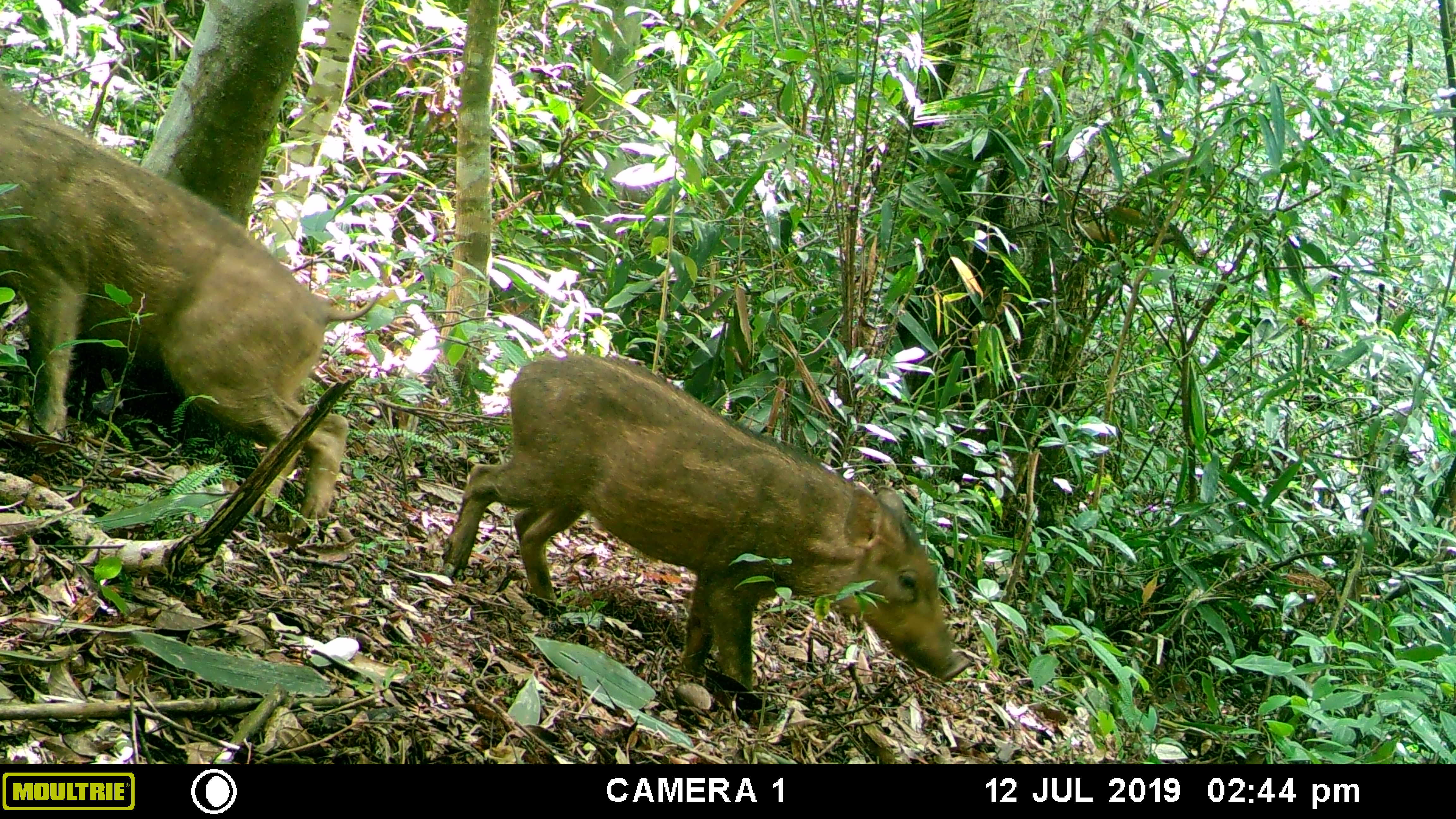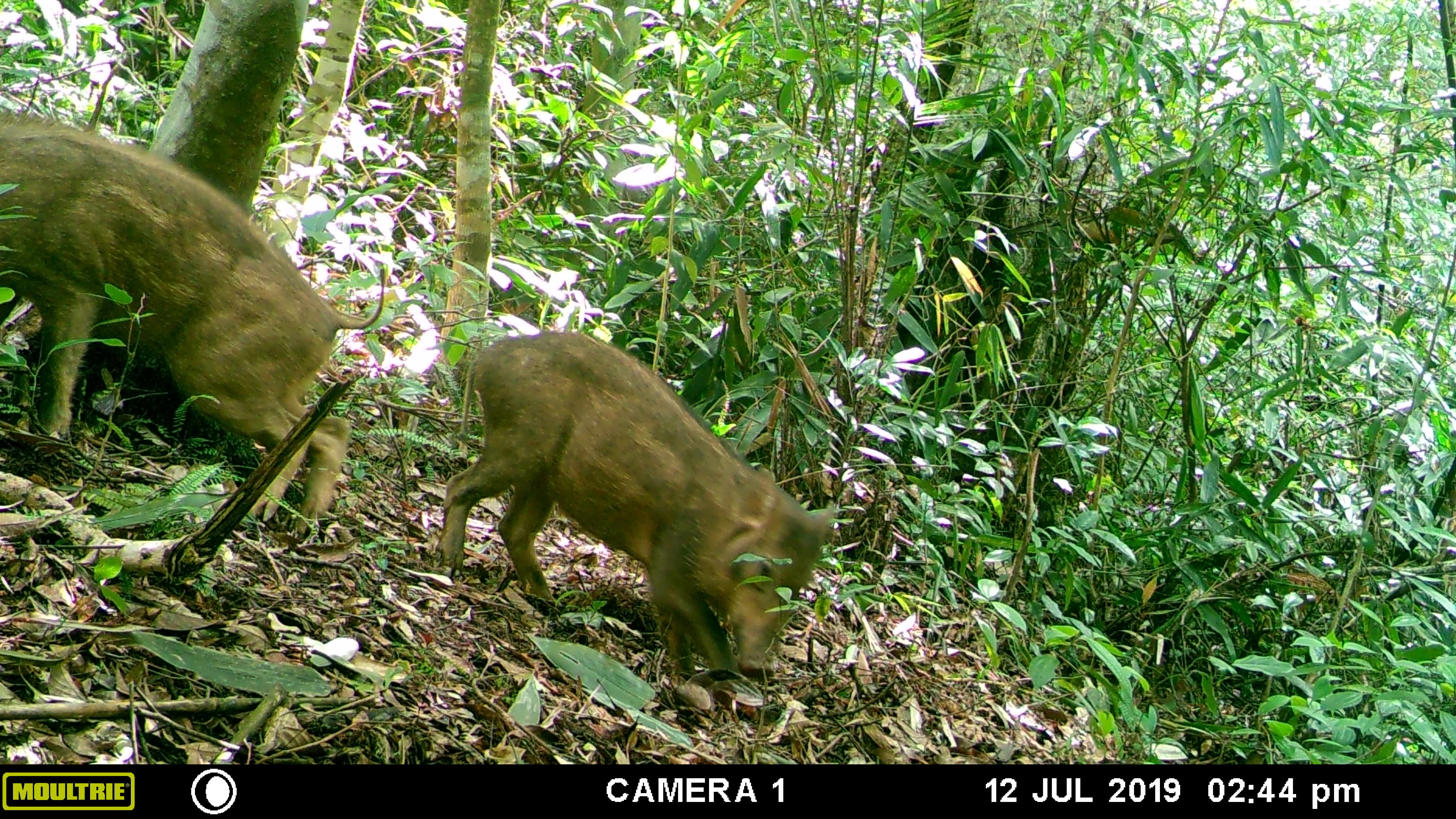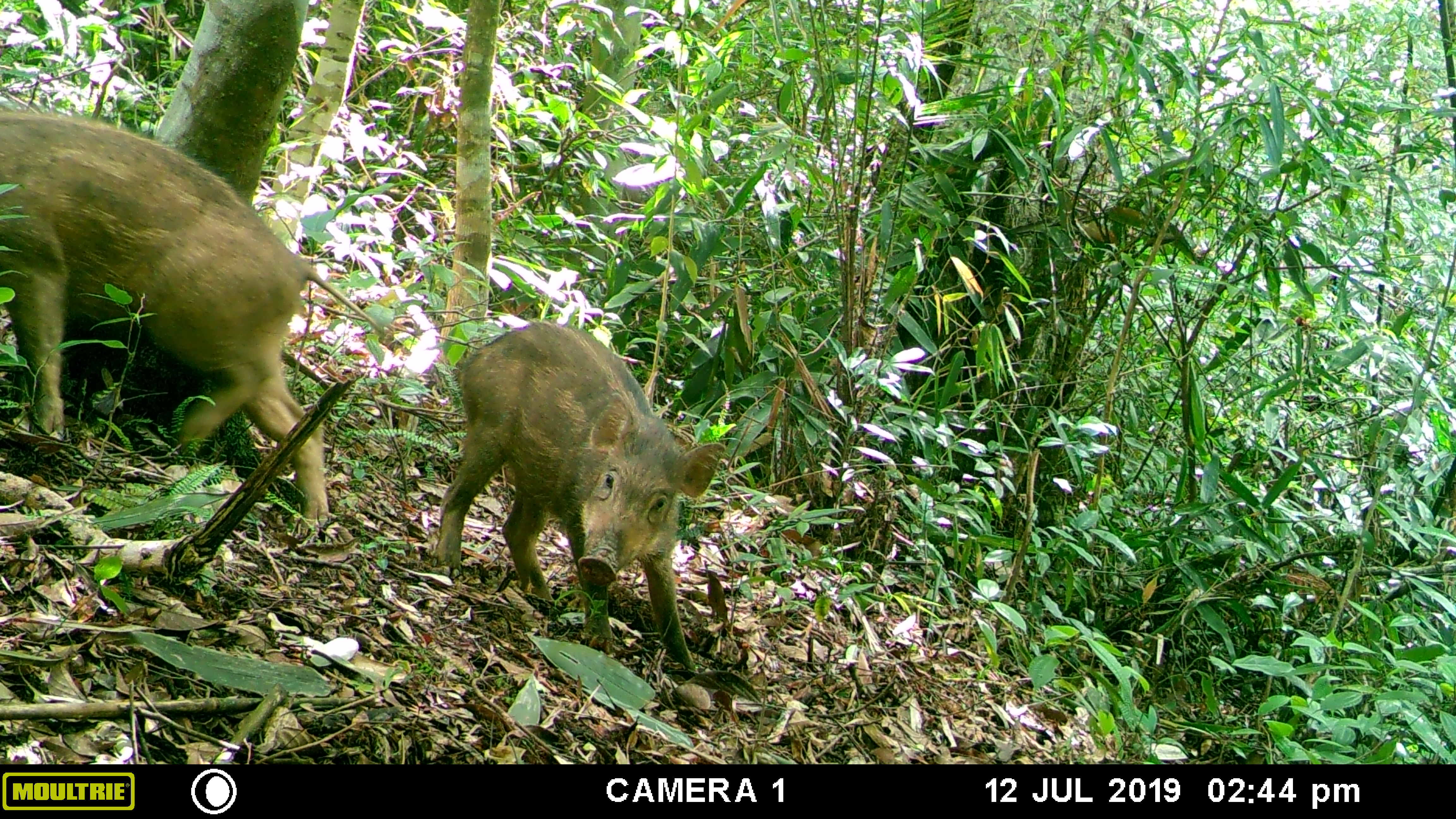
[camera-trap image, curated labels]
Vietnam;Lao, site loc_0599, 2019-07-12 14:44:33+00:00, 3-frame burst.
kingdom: Animalia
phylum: Chordata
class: Mammalia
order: Artiodactyla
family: Suidae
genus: Sus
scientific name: Sus scrofa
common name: eurasian wild pig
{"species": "eurasian wild pig (Sus scrofa)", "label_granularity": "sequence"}